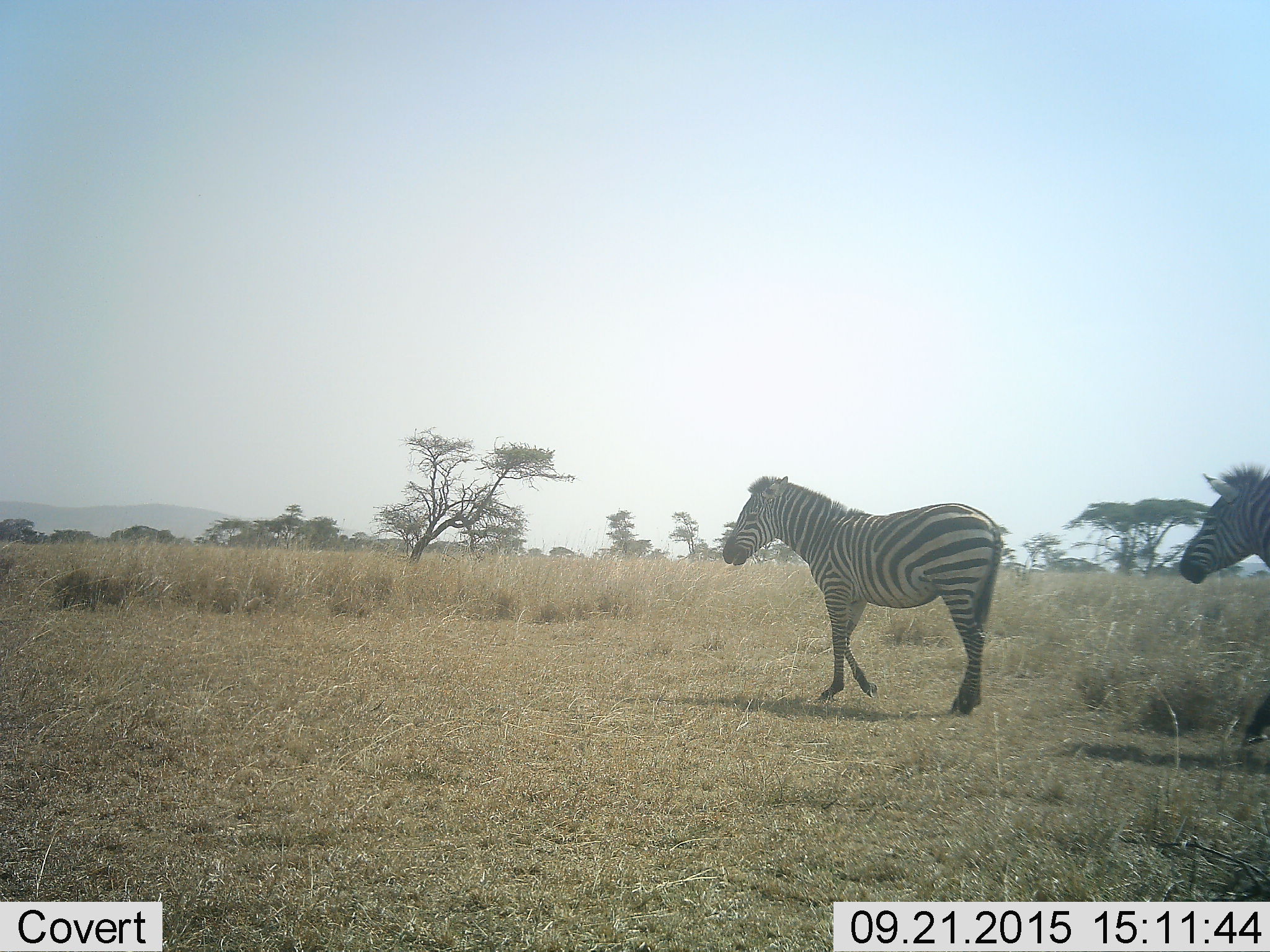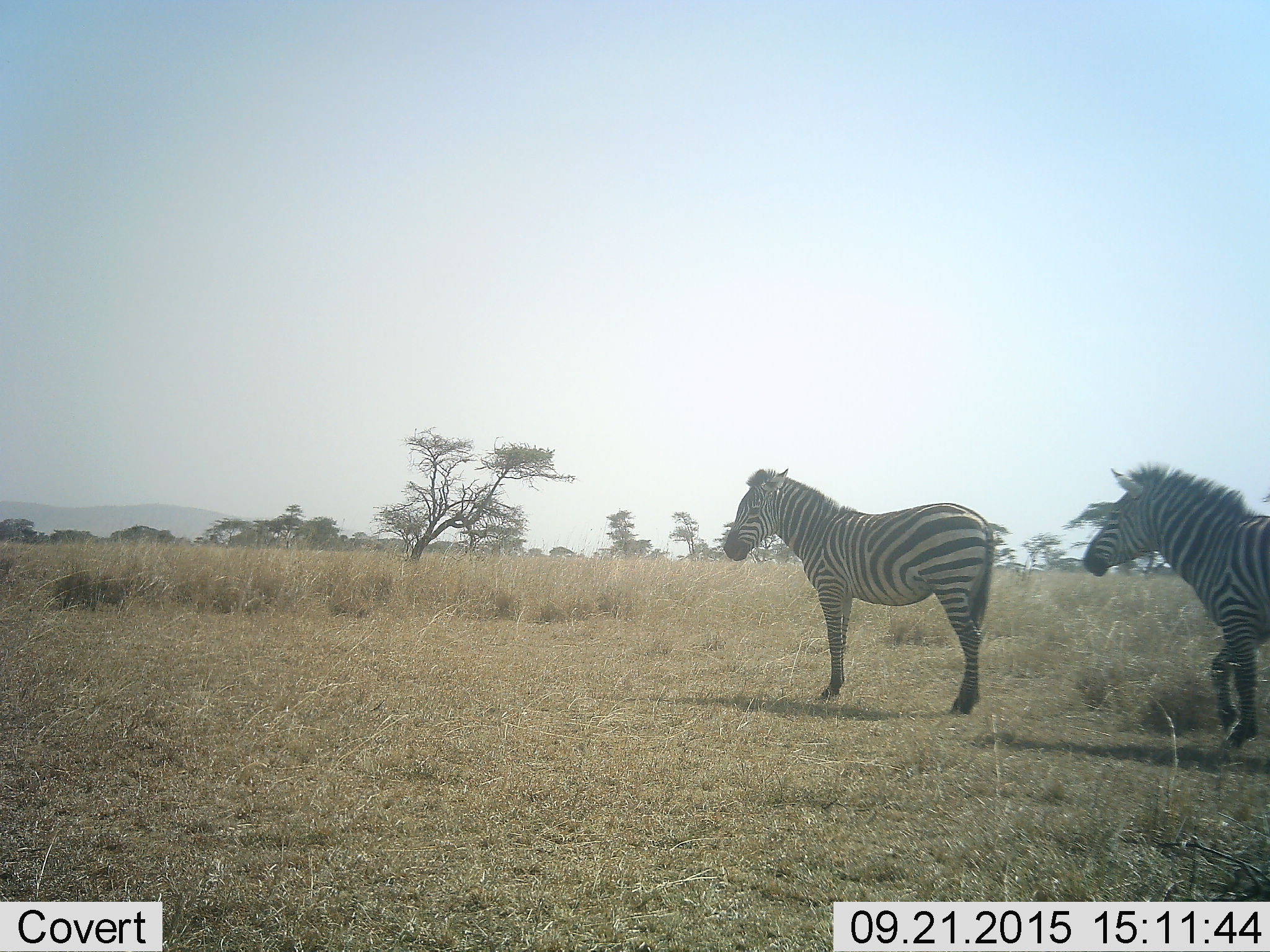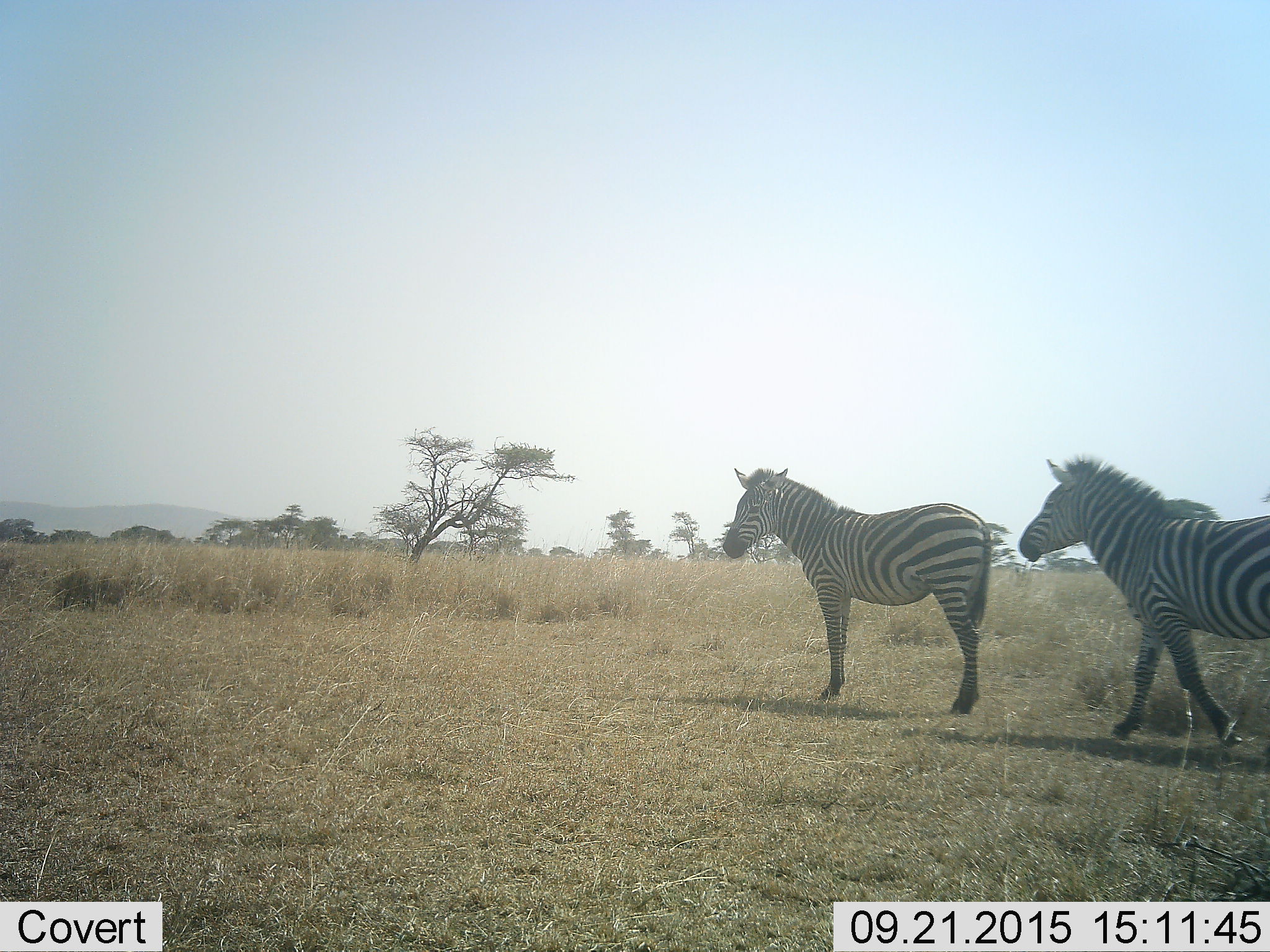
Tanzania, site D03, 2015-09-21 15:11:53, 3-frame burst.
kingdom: Animalia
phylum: Chordata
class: Mammalia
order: Perissodactyla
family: Equidae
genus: Equus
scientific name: Equus quagga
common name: plains zebra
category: zebra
Zebra (plains zebra) (Equus quagga), count 2. Behavior (volunteer vote fractions): standing 47%, resting 0%, moving 94%, interacting 6%. Young present (vote fraction): 0%. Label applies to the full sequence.